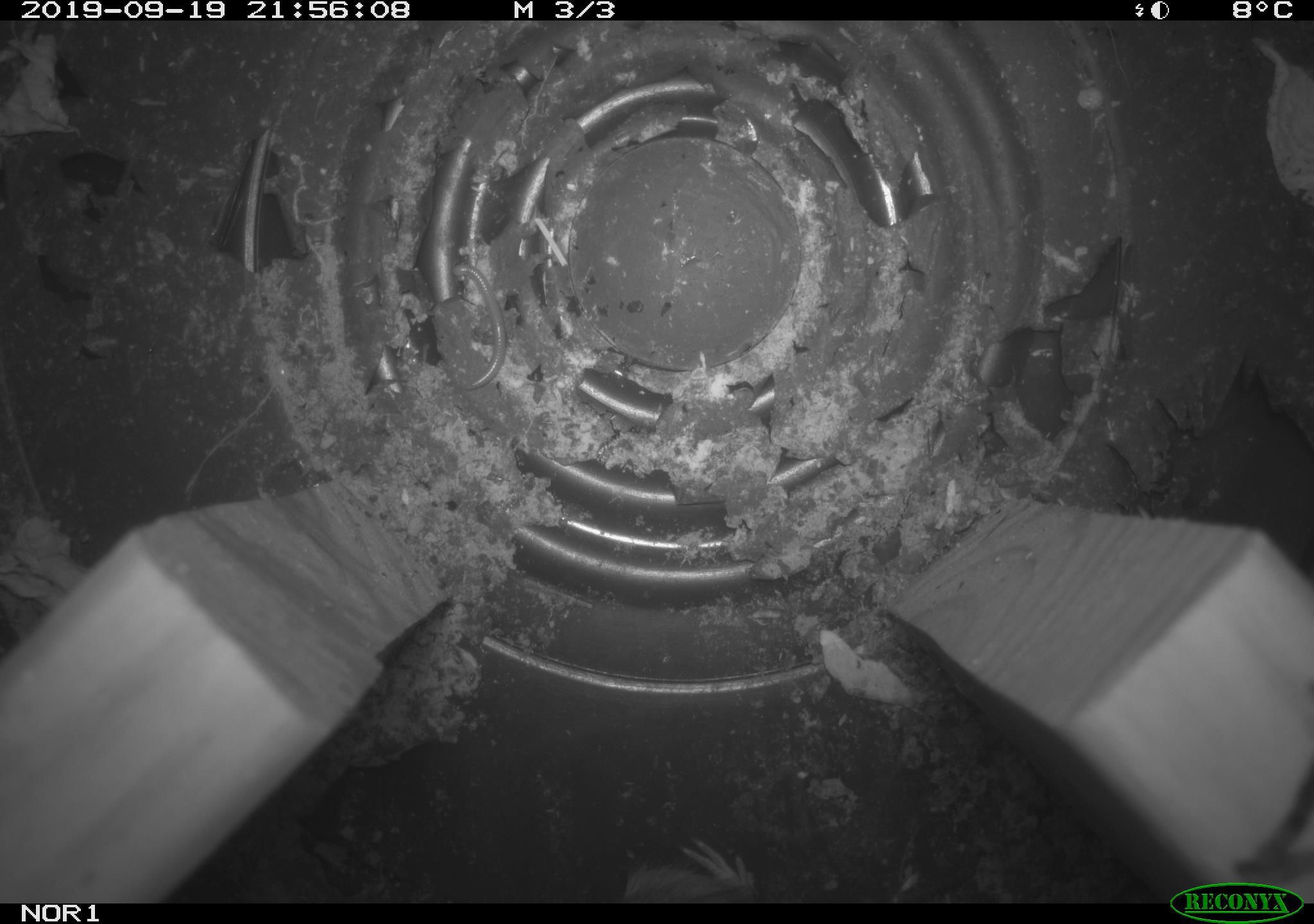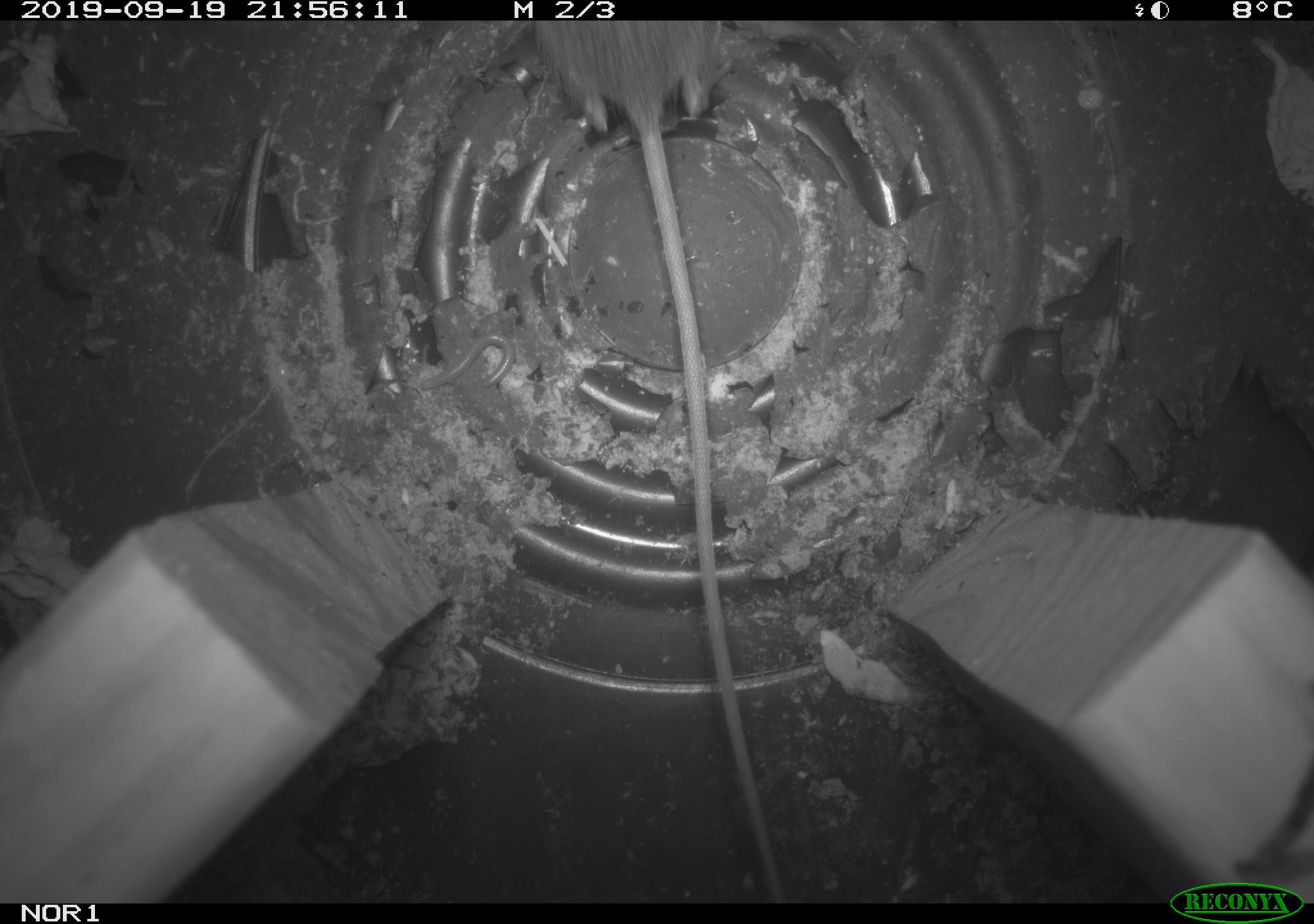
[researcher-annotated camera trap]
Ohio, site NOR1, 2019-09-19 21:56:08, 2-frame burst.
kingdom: Animalia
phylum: Chordata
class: Mammalia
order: Rodentia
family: Zapodidae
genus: Napaeozapus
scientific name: Napaeozapus insignis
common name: woodland jumping mouse